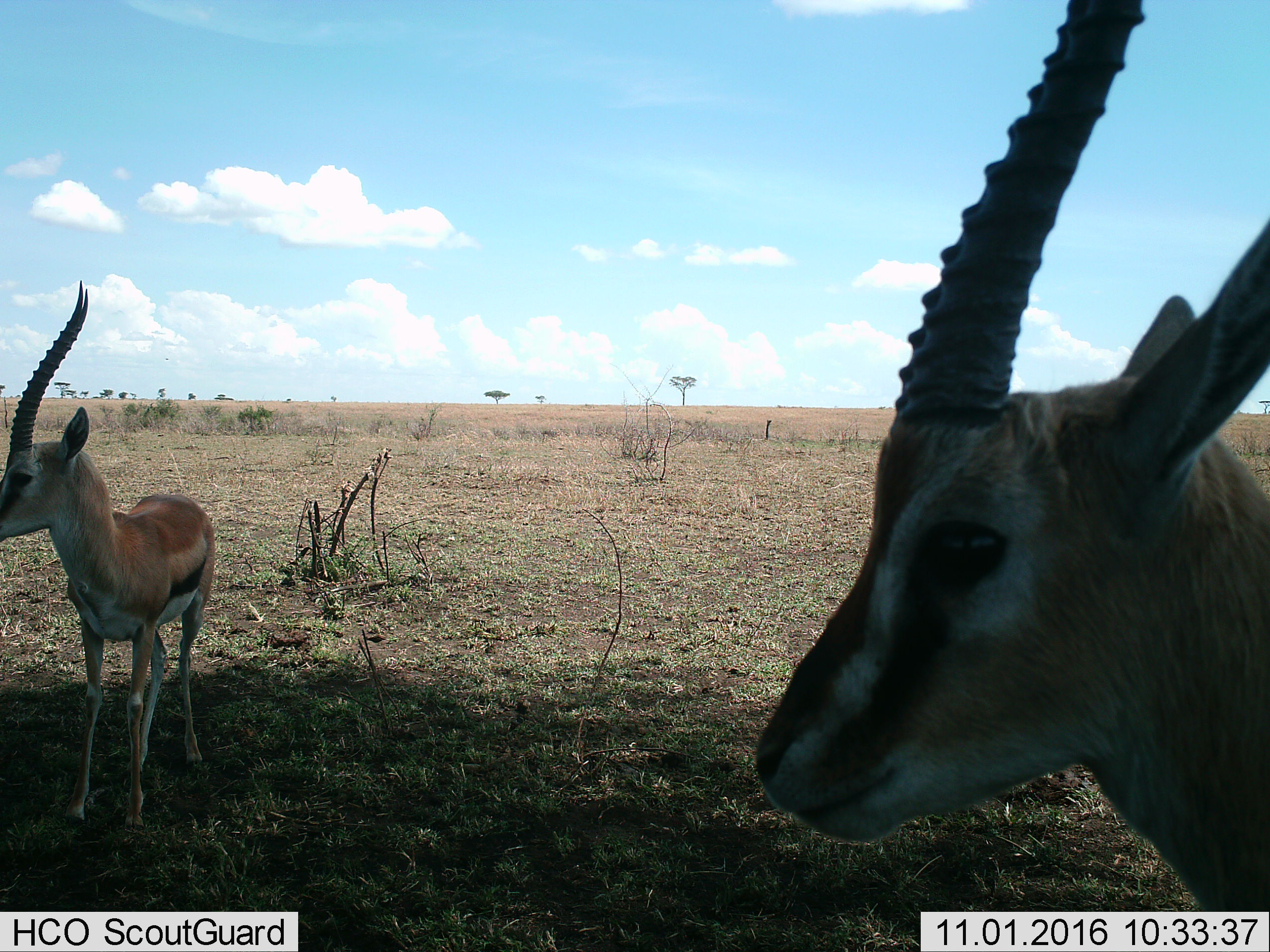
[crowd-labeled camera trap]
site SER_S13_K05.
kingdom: Animalia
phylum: Chordata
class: Mammalia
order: Artiodactyla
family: Bovidae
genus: Eudorcas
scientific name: Eudorcas thomsonii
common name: thomson's gazelle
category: gazellethomsons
Gazellethomsons (thomson's gazelle) (Eudorcas thomsonii), count 2. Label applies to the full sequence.